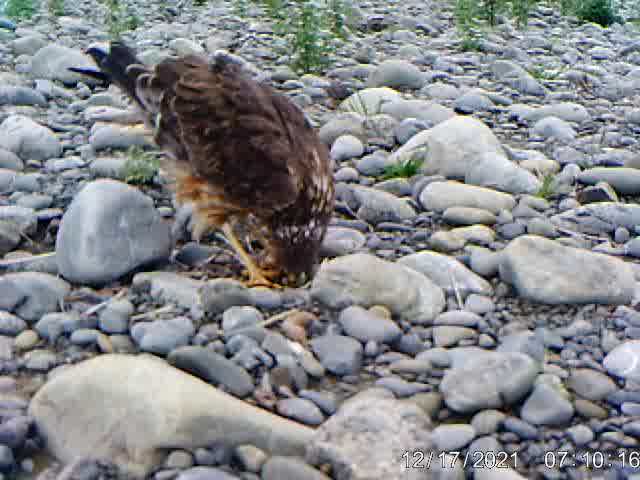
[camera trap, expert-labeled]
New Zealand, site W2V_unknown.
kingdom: Animalia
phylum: Chordata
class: Aves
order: Accipitriformes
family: Accipitridae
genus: Circus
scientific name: Circus approximans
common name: swamp harrier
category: harrier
Harrier (swamp harrier) (Circus approximans).